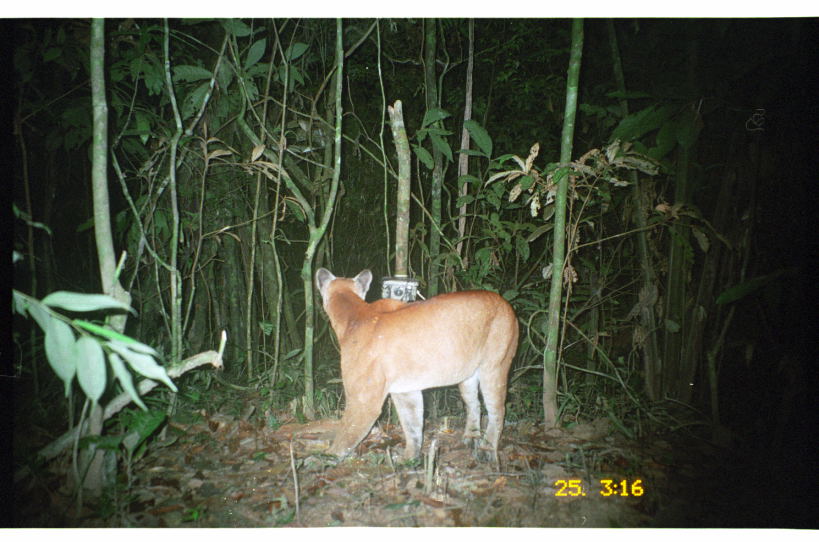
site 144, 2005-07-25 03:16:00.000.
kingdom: Animalia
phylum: Chordata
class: Mammalia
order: Carnivora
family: Felidae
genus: Puma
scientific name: Puma concolor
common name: mountain lion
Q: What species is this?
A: Puma concolor (mountain lion).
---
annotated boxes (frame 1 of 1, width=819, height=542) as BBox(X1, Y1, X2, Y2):
puma concolor: BBox(315, 268, 519, 463)